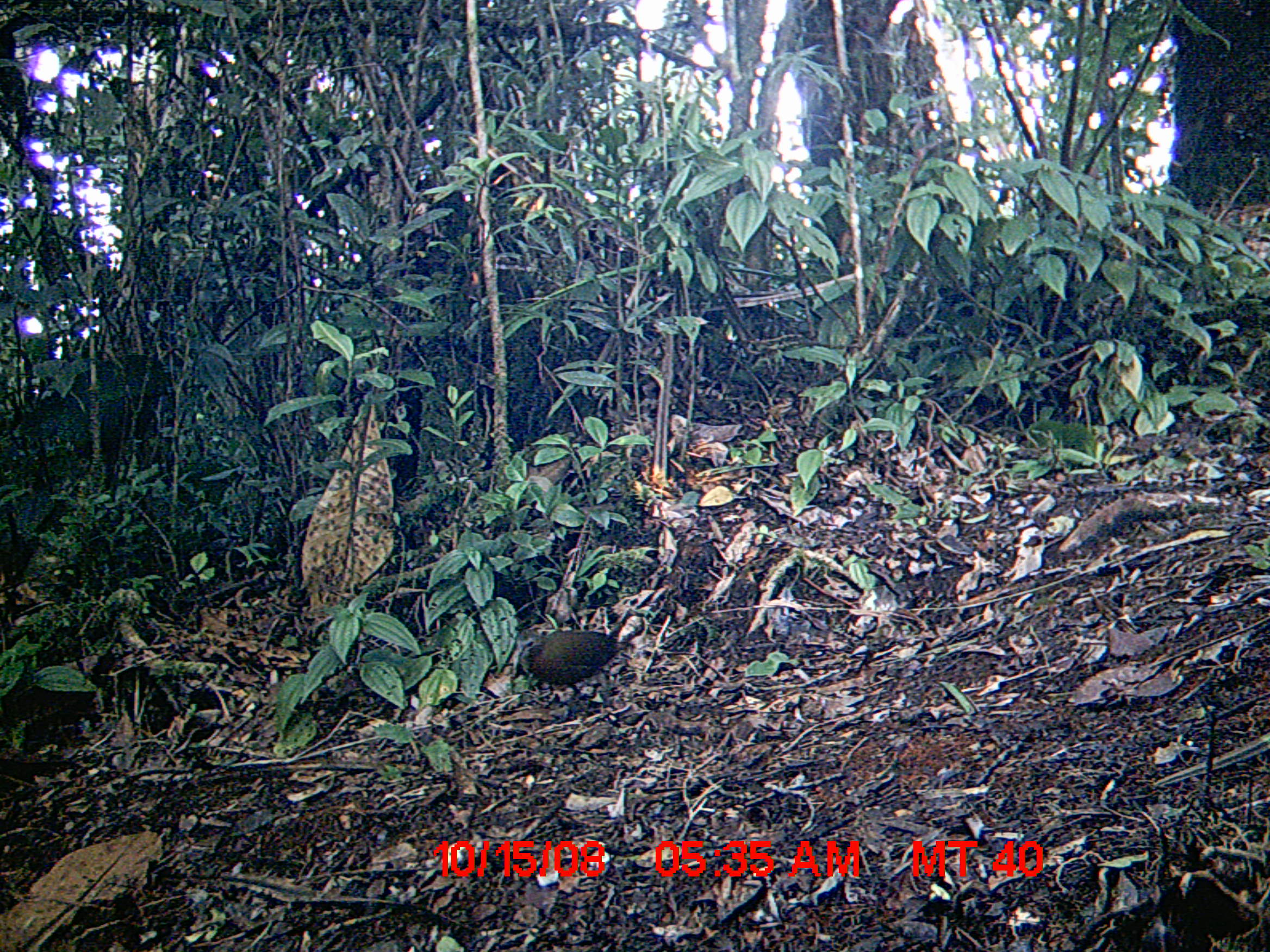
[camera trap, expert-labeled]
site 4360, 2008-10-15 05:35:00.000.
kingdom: Animalia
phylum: Chordata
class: Aves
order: Gruiformes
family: Sarothruridae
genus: Mentocrex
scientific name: Mentocrex kioloides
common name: madagascar wood rail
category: canirallus kioloides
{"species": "canirallus kioloides (madagascar wood rail) (Mentocrex kioloides)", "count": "1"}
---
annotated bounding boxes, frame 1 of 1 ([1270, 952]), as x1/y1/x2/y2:
canirallus kioloides: 513/610/635/707